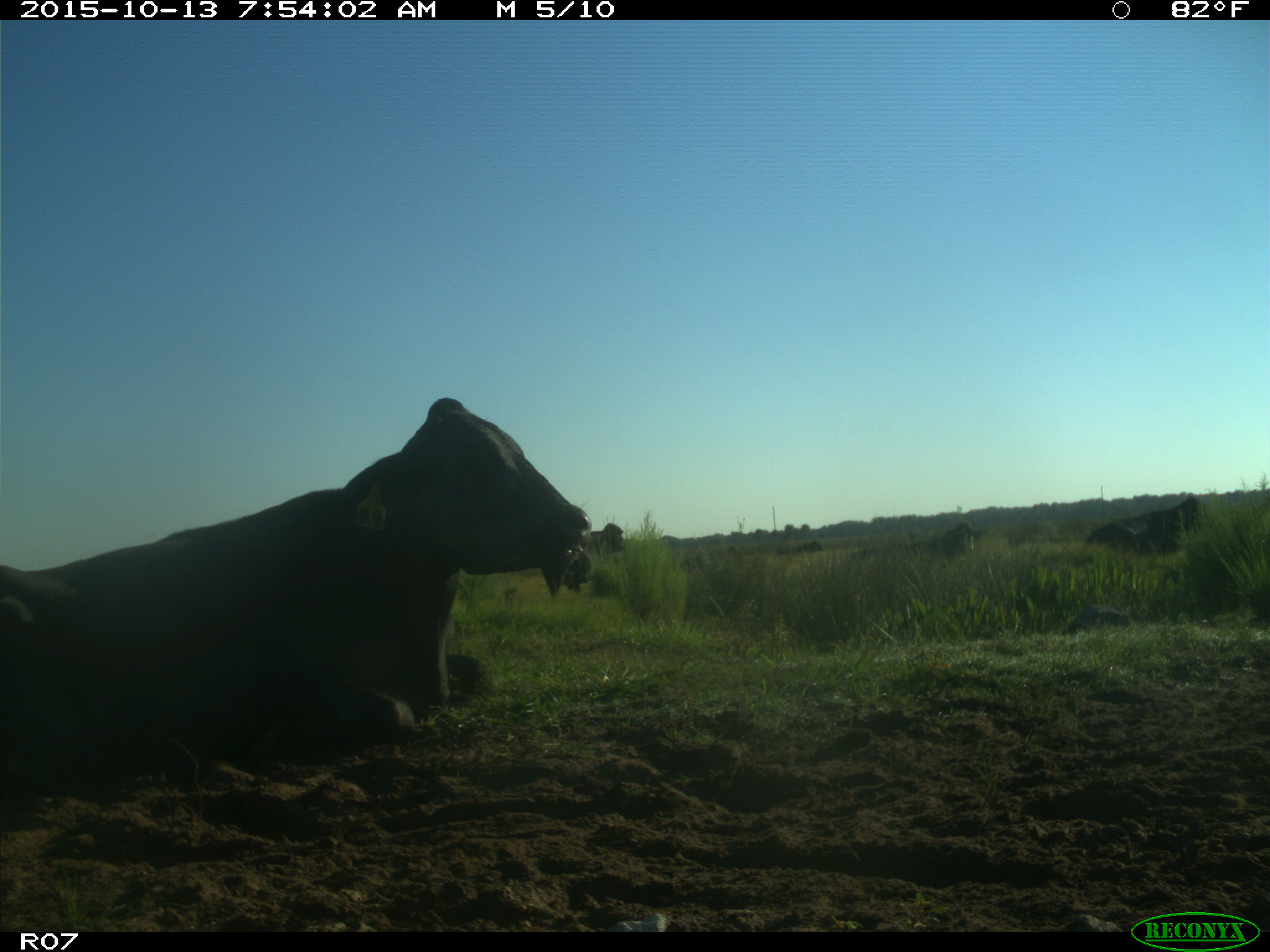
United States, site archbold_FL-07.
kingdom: Animalia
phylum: Chordata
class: Mammalia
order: Artiodactyla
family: Bovidae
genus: Bos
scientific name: Bos taurus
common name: domestic cow